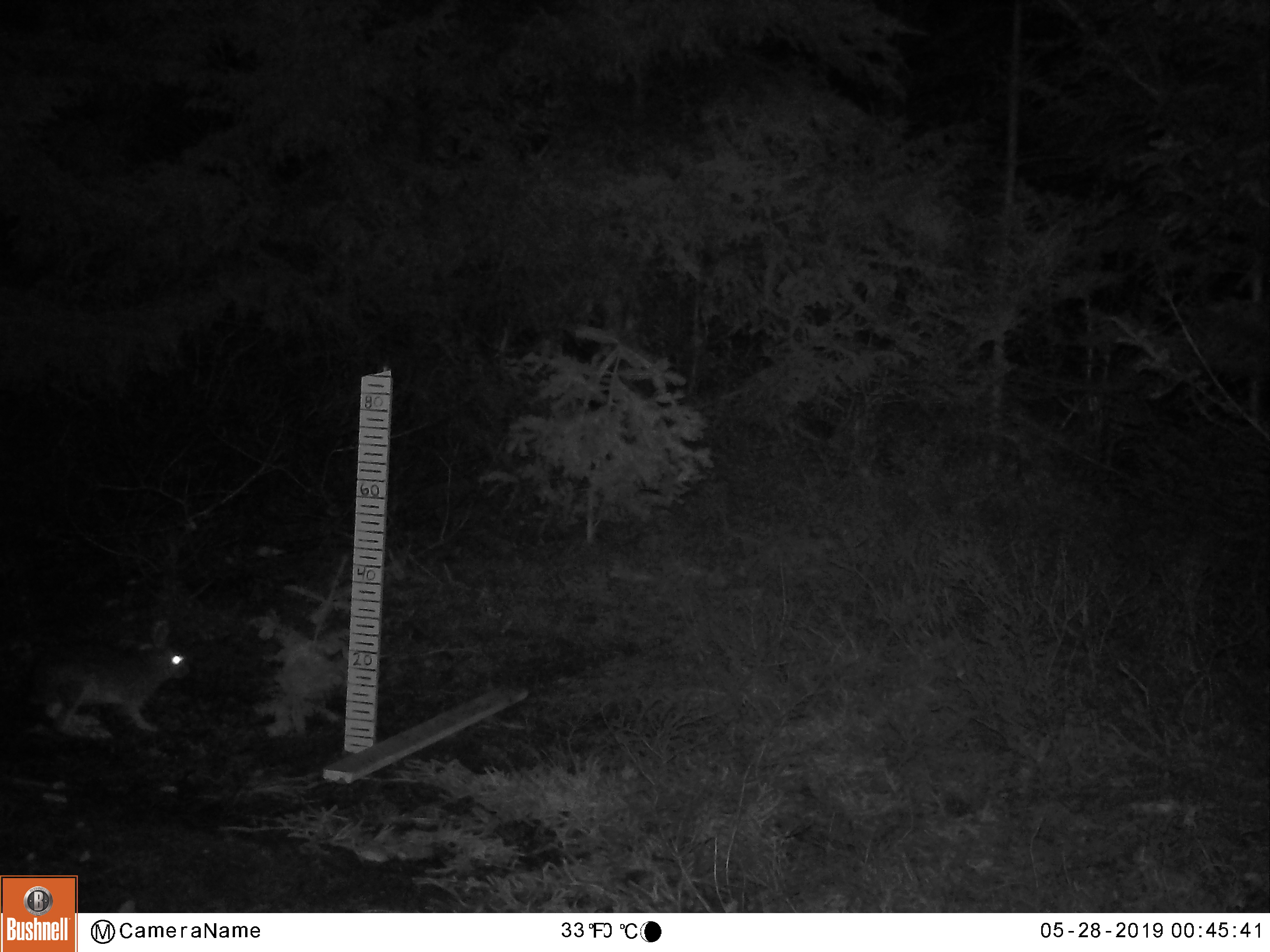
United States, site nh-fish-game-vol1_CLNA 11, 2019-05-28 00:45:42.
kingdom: Animalia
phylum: Chordata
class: Mammalia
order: Lagomorpha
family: Leporidae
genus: Lepus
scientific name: Lepus americanus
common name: snowshoe hare